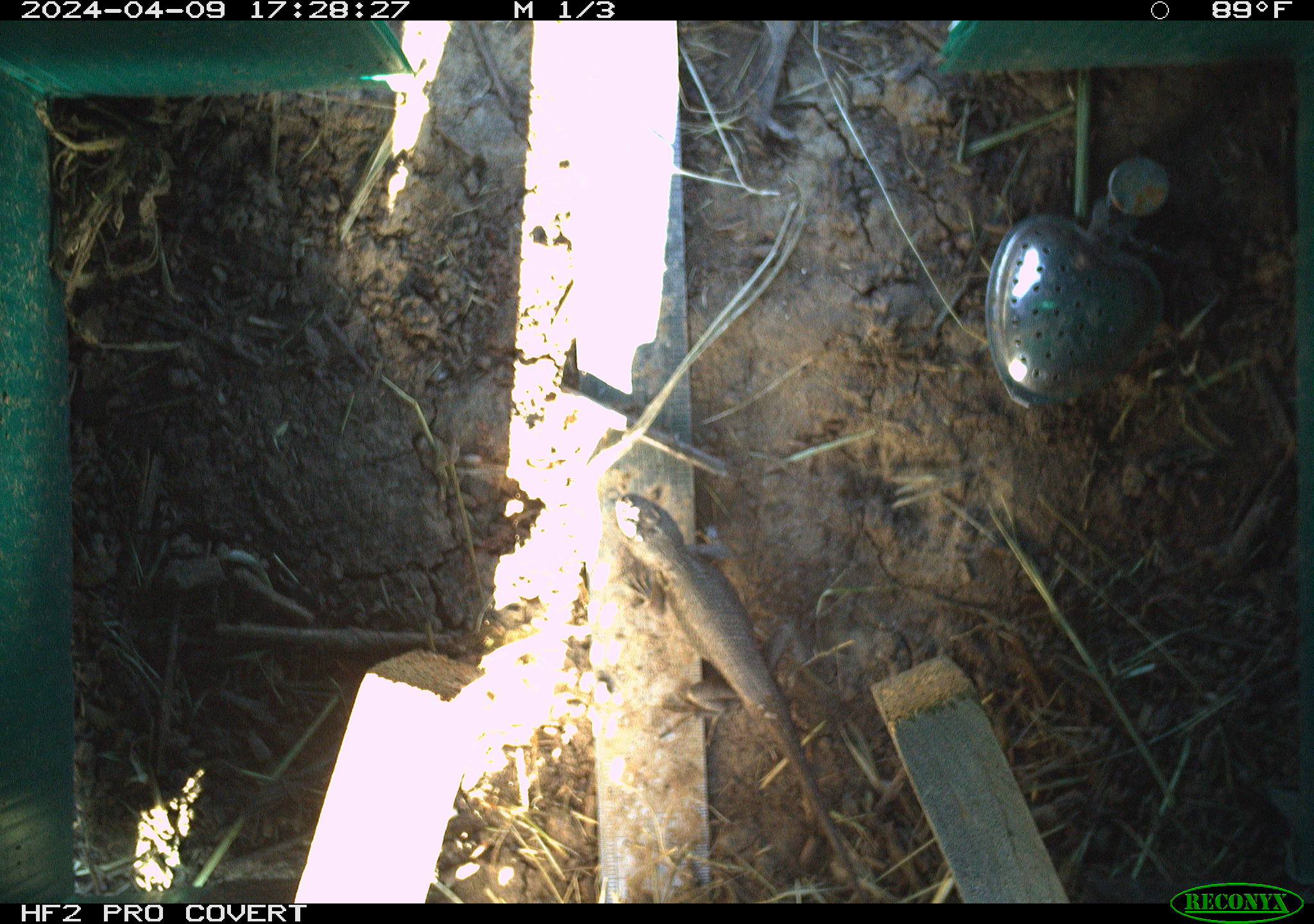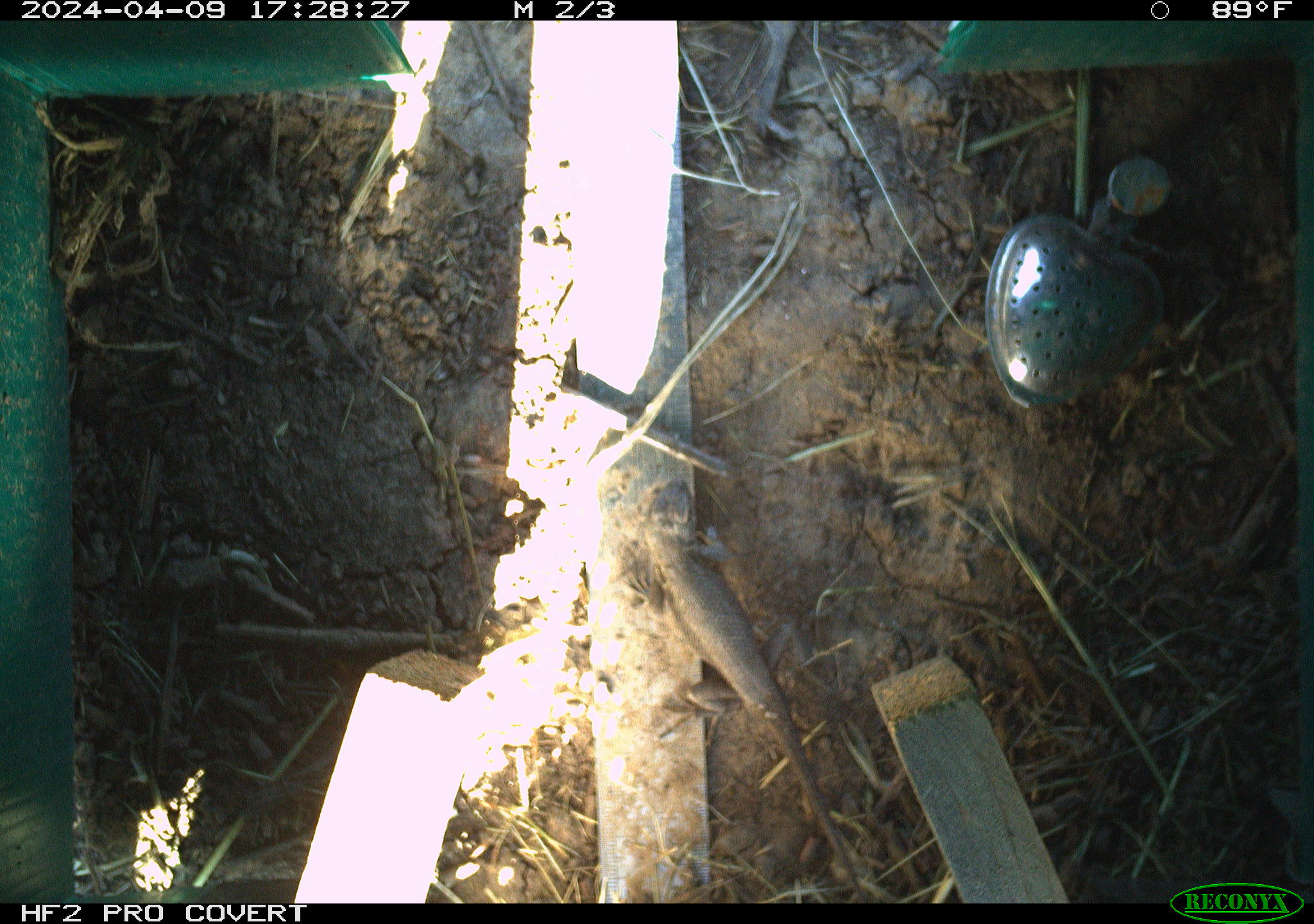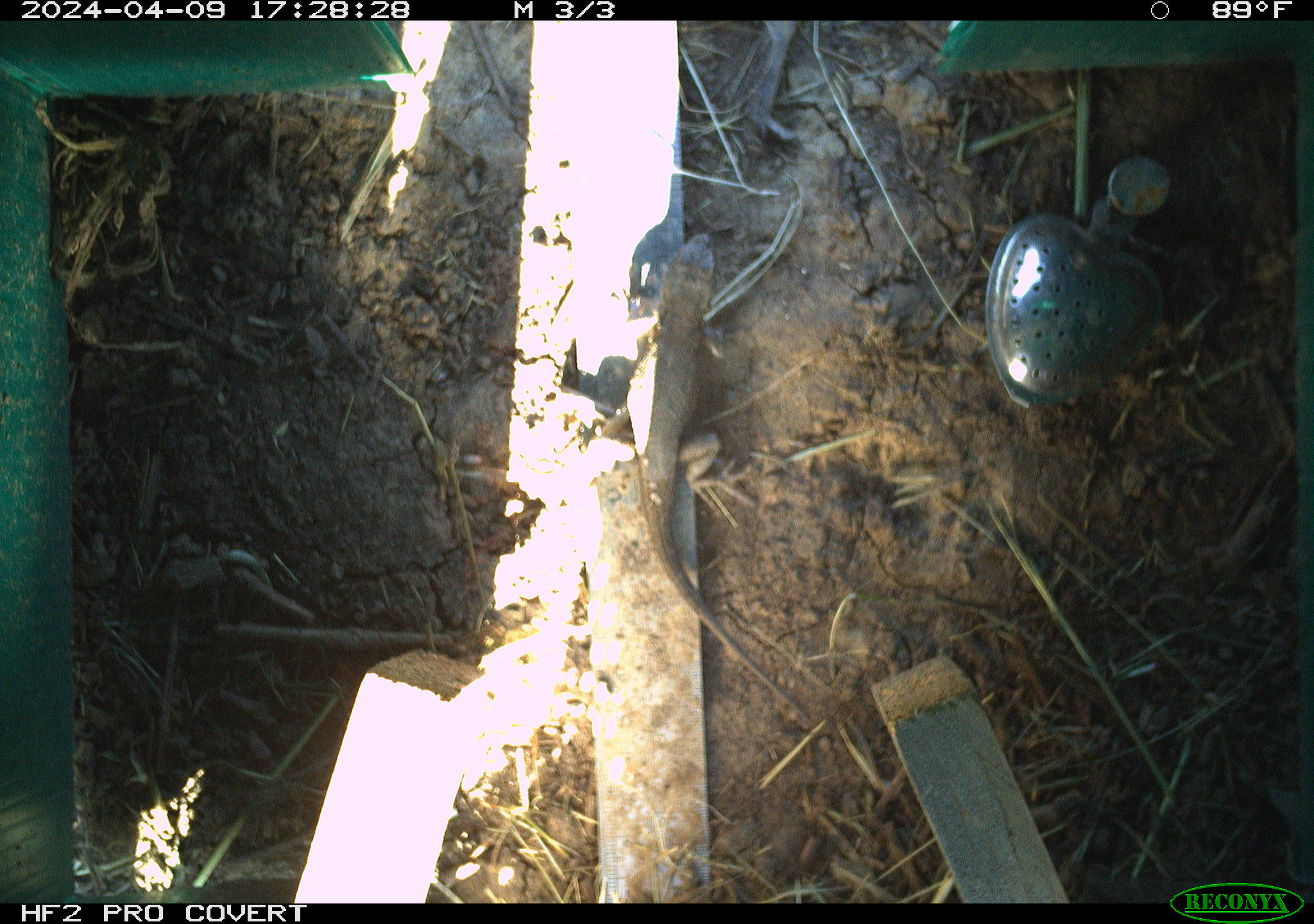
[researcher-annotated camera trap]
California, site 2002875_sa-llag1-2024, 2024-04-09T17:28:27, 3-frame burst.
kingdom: Animalia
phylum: Chordata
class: Reptilia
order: Squamata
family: Phrynosomatidae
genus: Sceloporus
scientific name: Sceloporus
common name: spiny lizards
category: sceloporus species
Sceloporus species (spiny lizards) (Sceloporus).